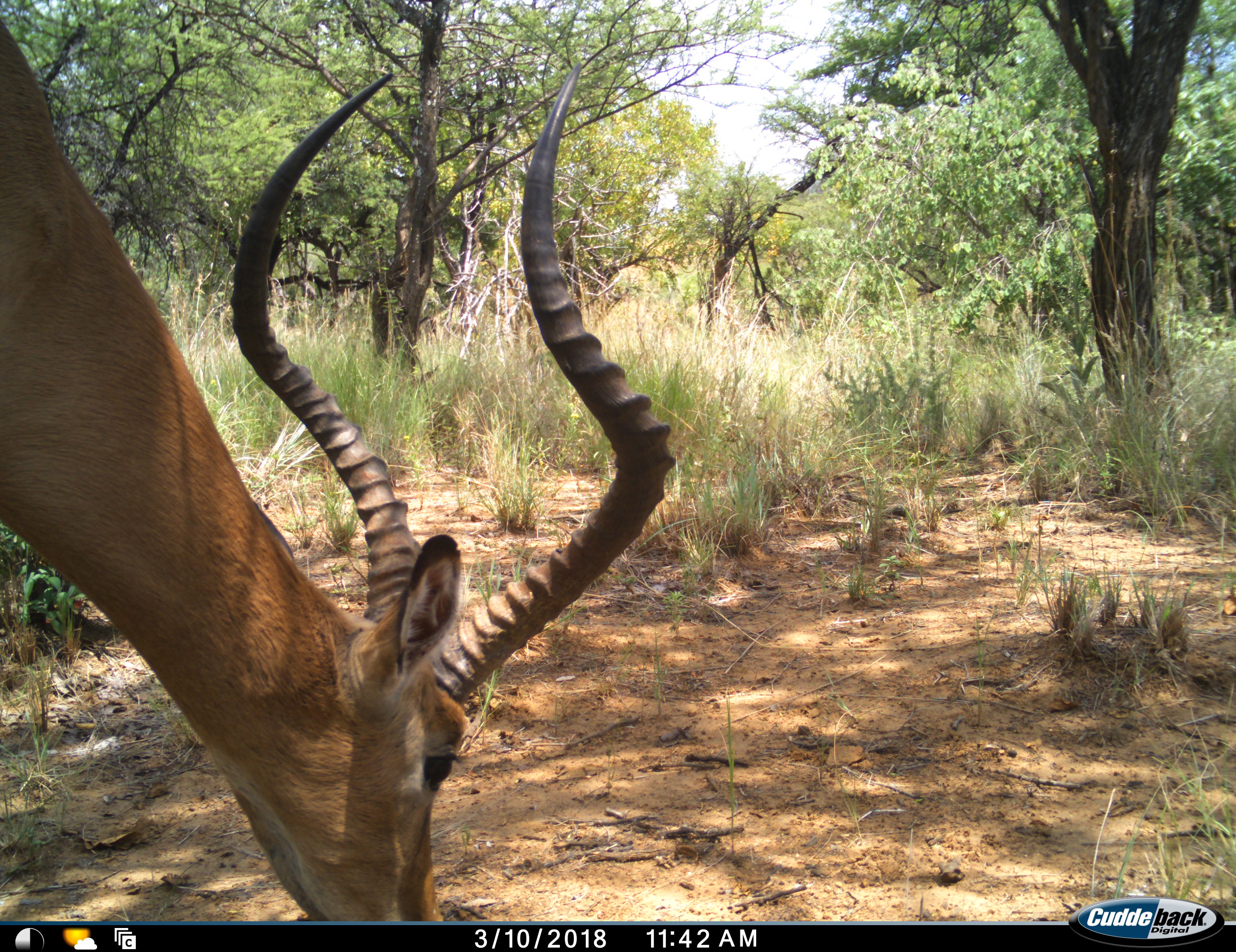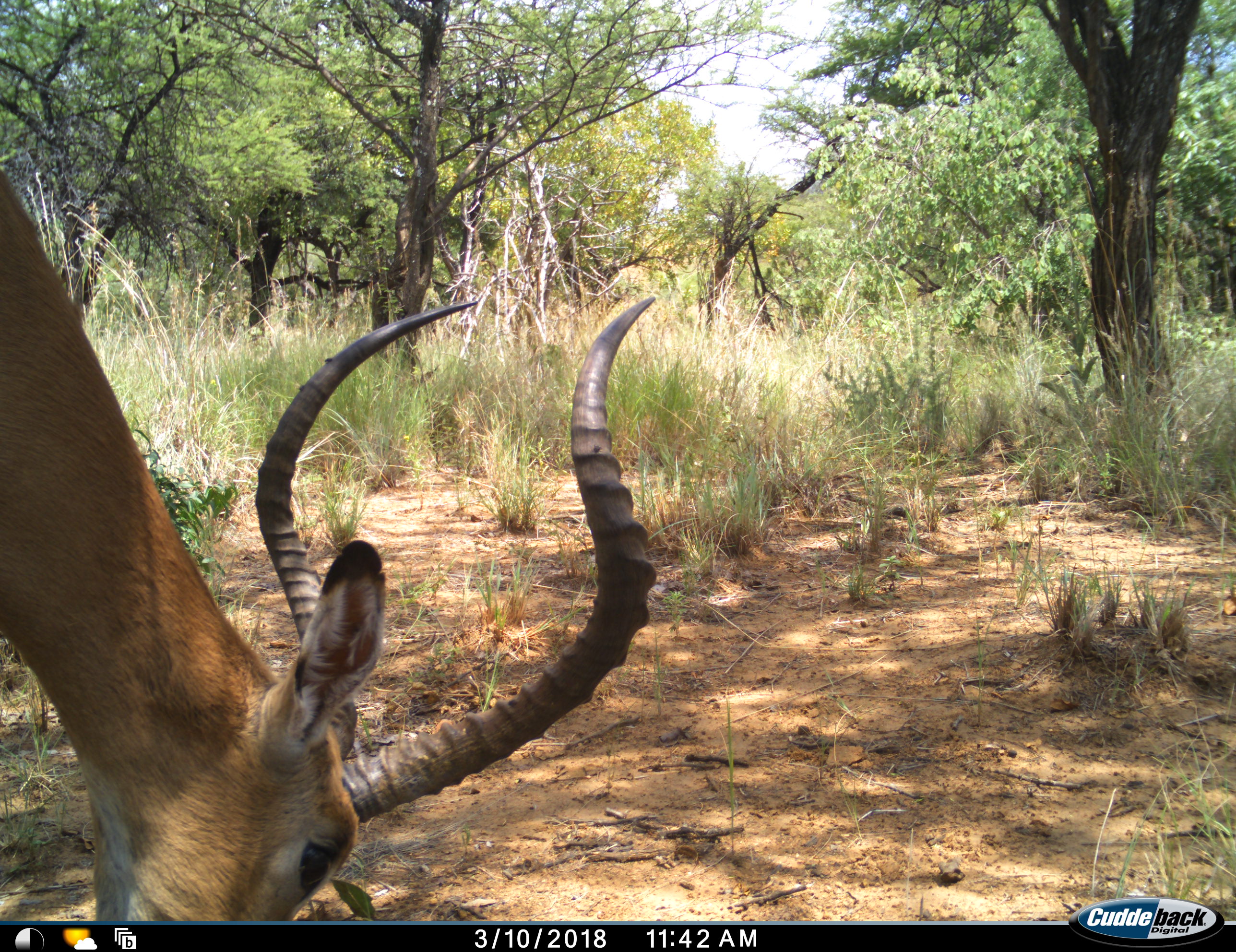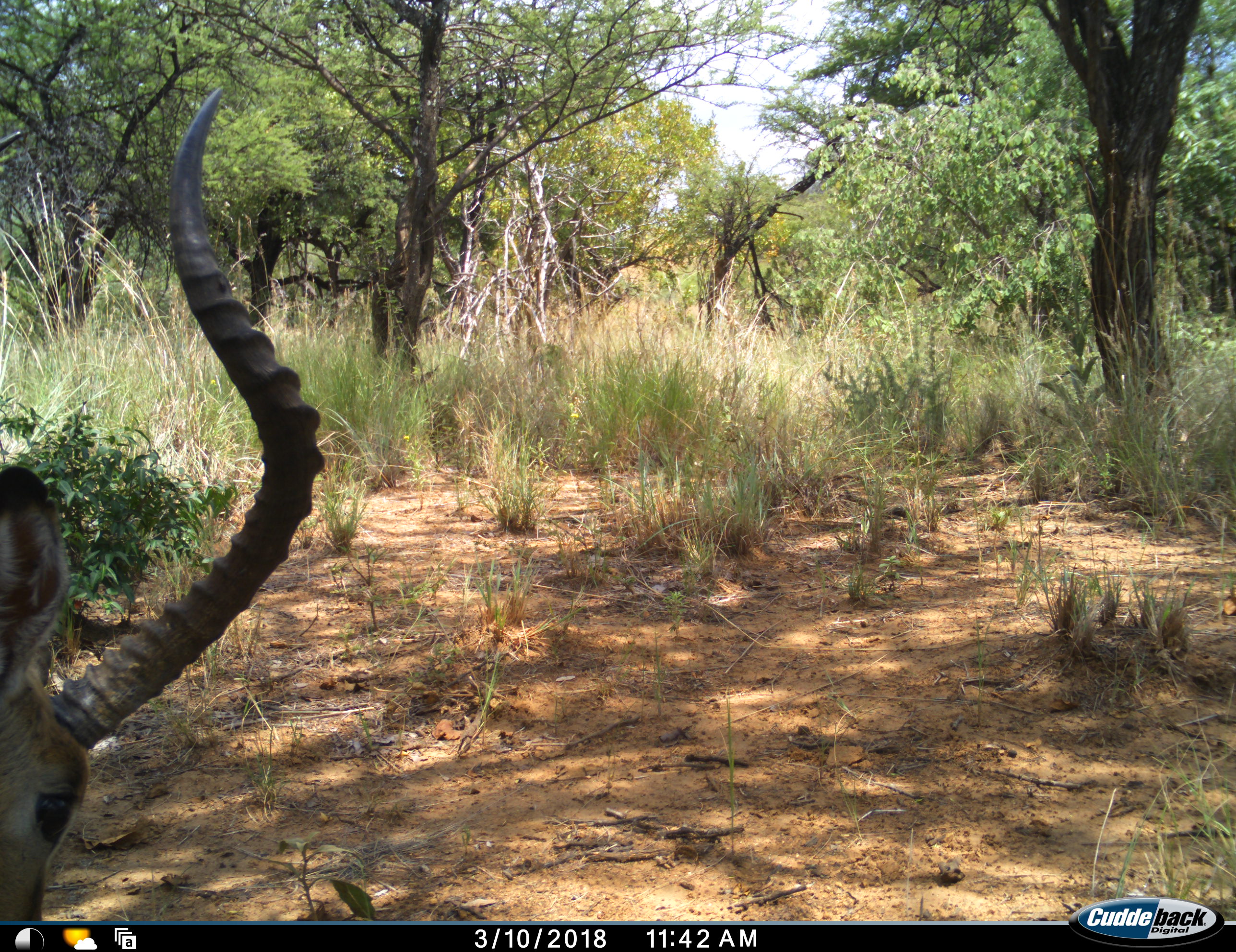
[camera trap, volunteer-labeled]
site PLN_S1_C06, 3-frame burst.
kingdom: Animalia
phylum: Chordata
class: Mammalia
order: Artiodactyla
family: Bovidae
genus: Aepyceros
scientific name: Aepyceros melampus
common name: impala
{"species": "impala (Aepyceros melampus)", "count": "1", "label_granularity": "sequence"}